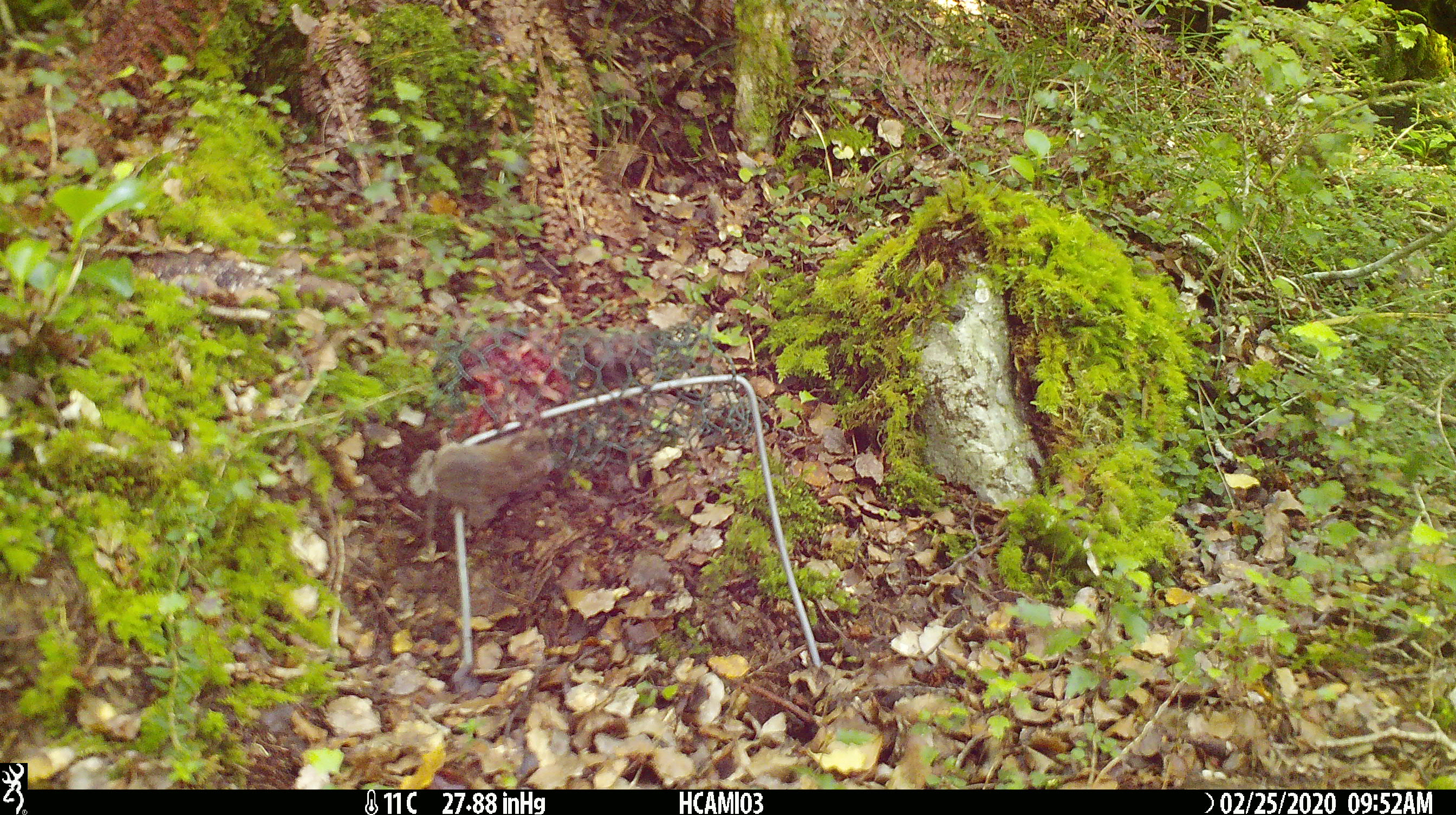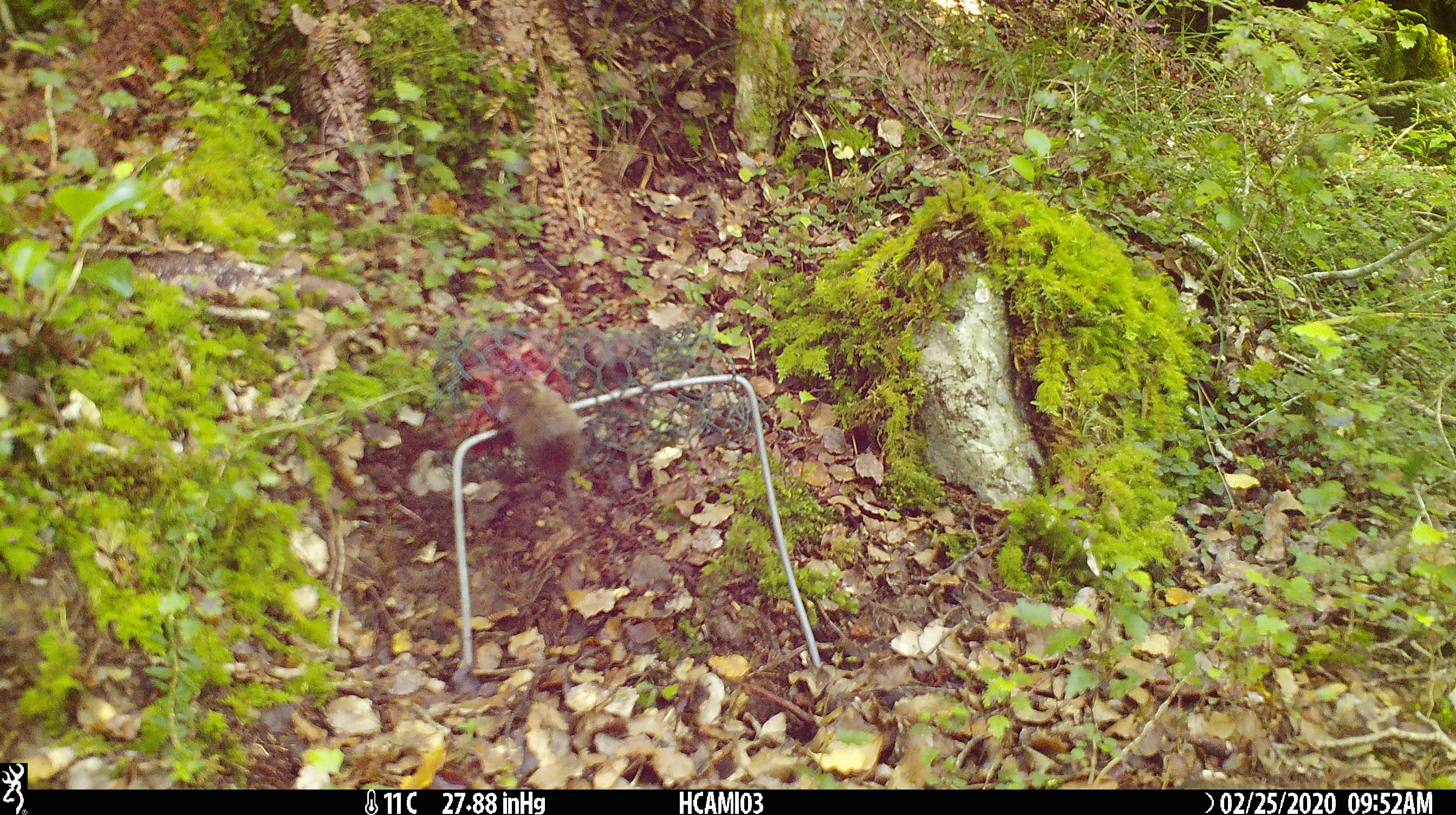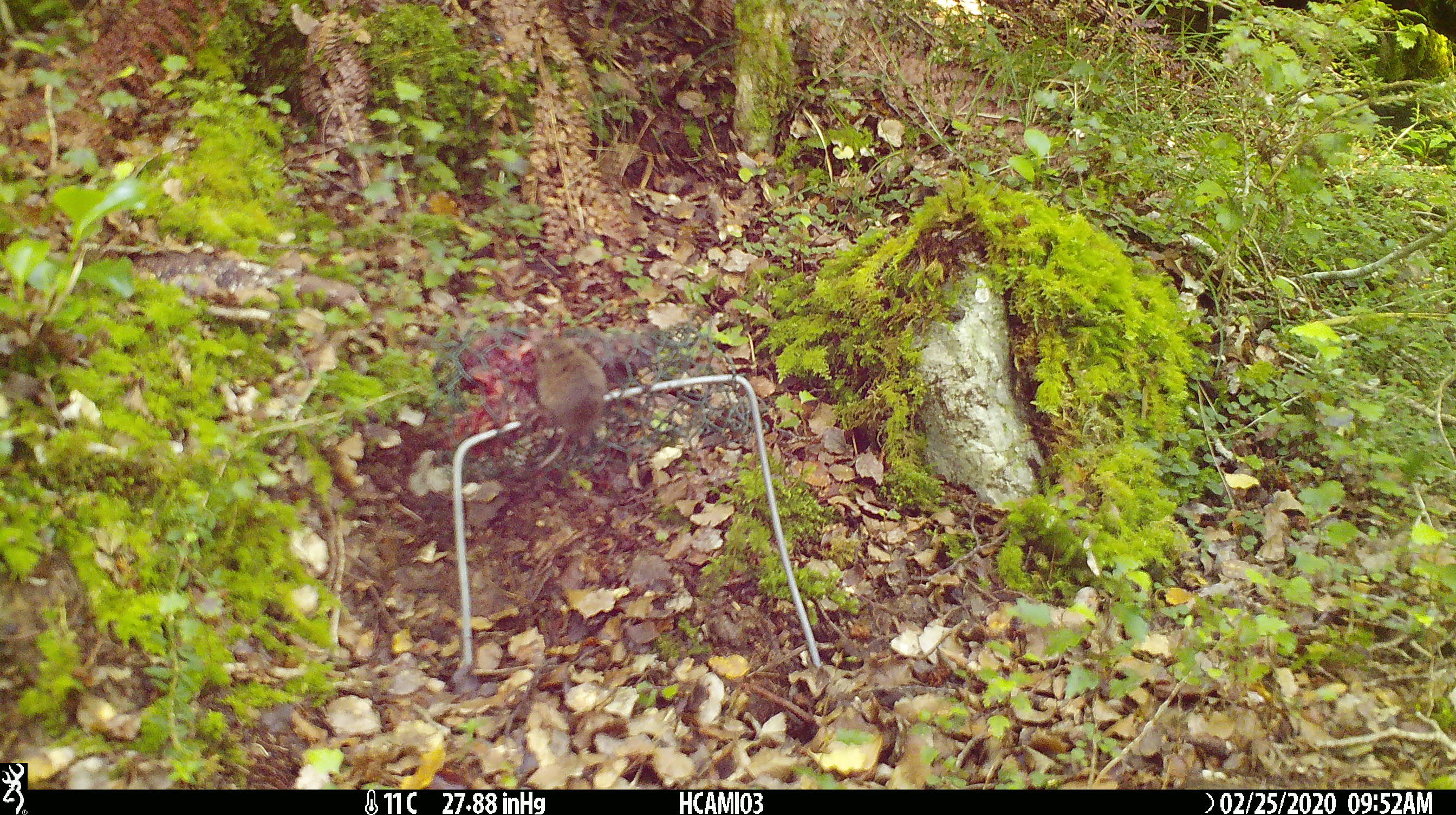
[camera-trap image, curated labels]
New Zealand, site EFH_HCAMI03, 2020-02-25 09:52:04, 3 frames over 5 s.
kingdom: Animalia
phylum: Chordata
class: Mammalia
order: Rodentia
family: Muridae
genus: Mus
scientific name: Mus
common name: mouse